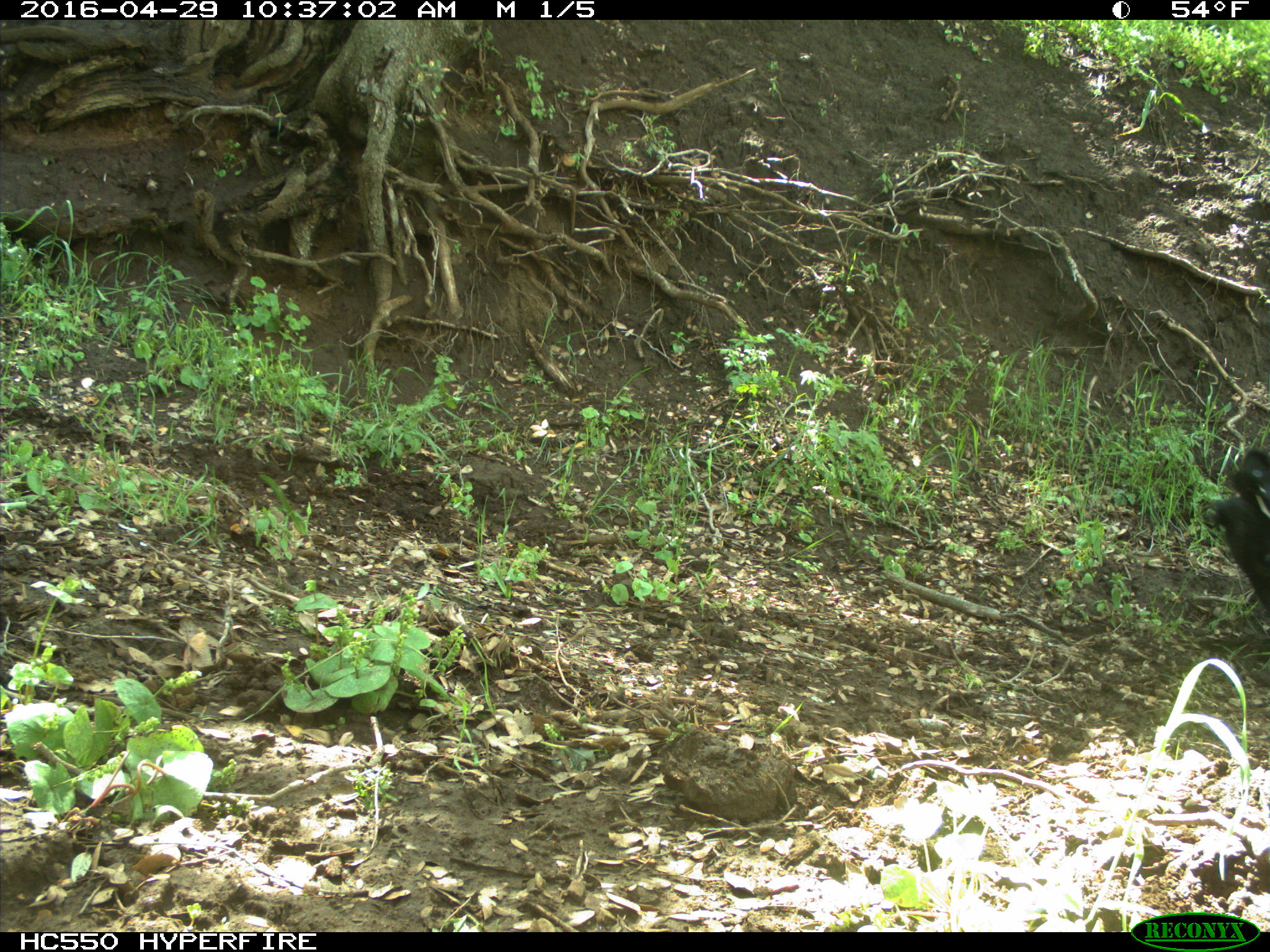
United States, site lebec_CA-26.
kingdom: Animalia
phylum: Chordata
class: Mammalia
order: Artiodactyla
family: Bovidae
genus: Bos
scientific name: Bos taurus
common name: domestic cow